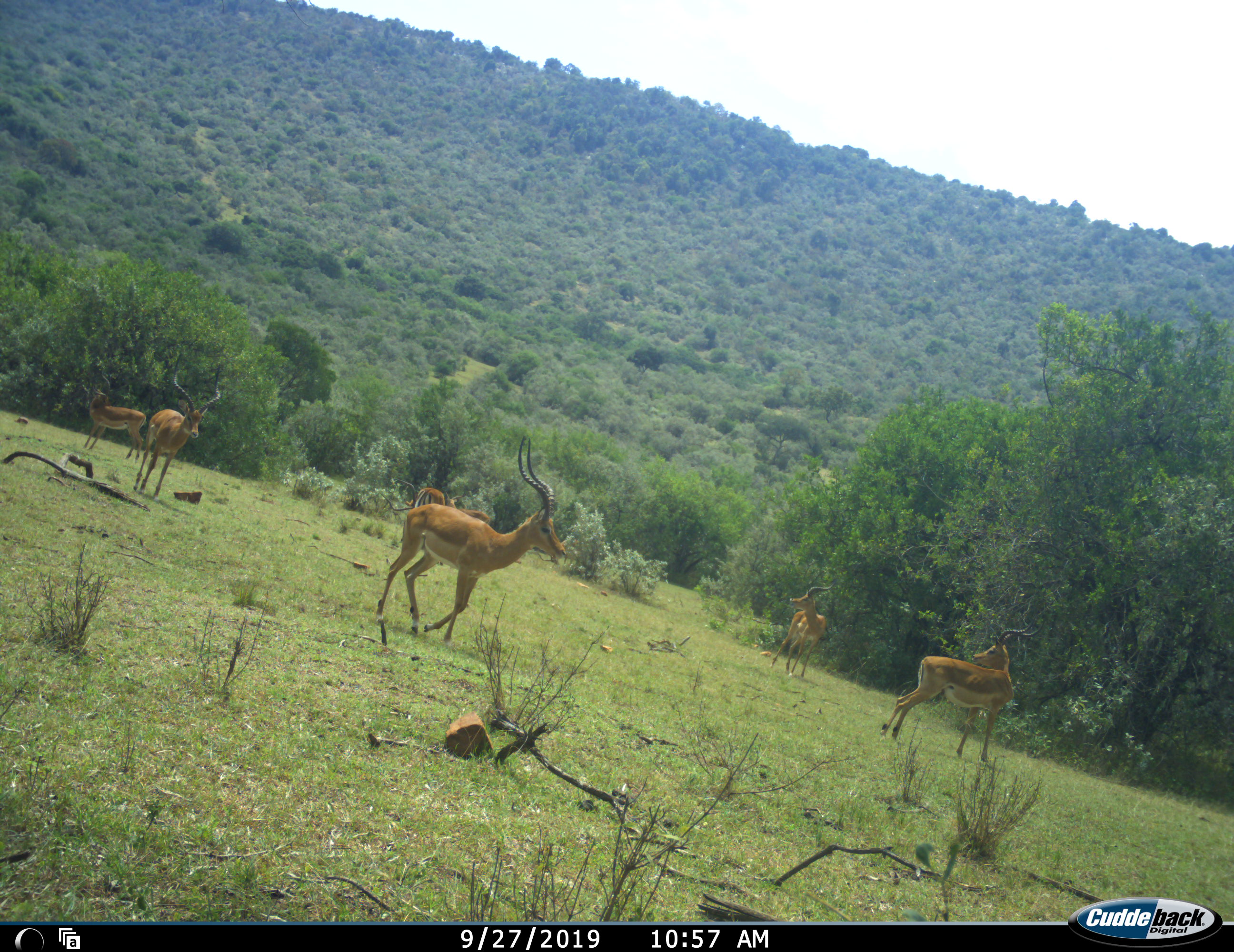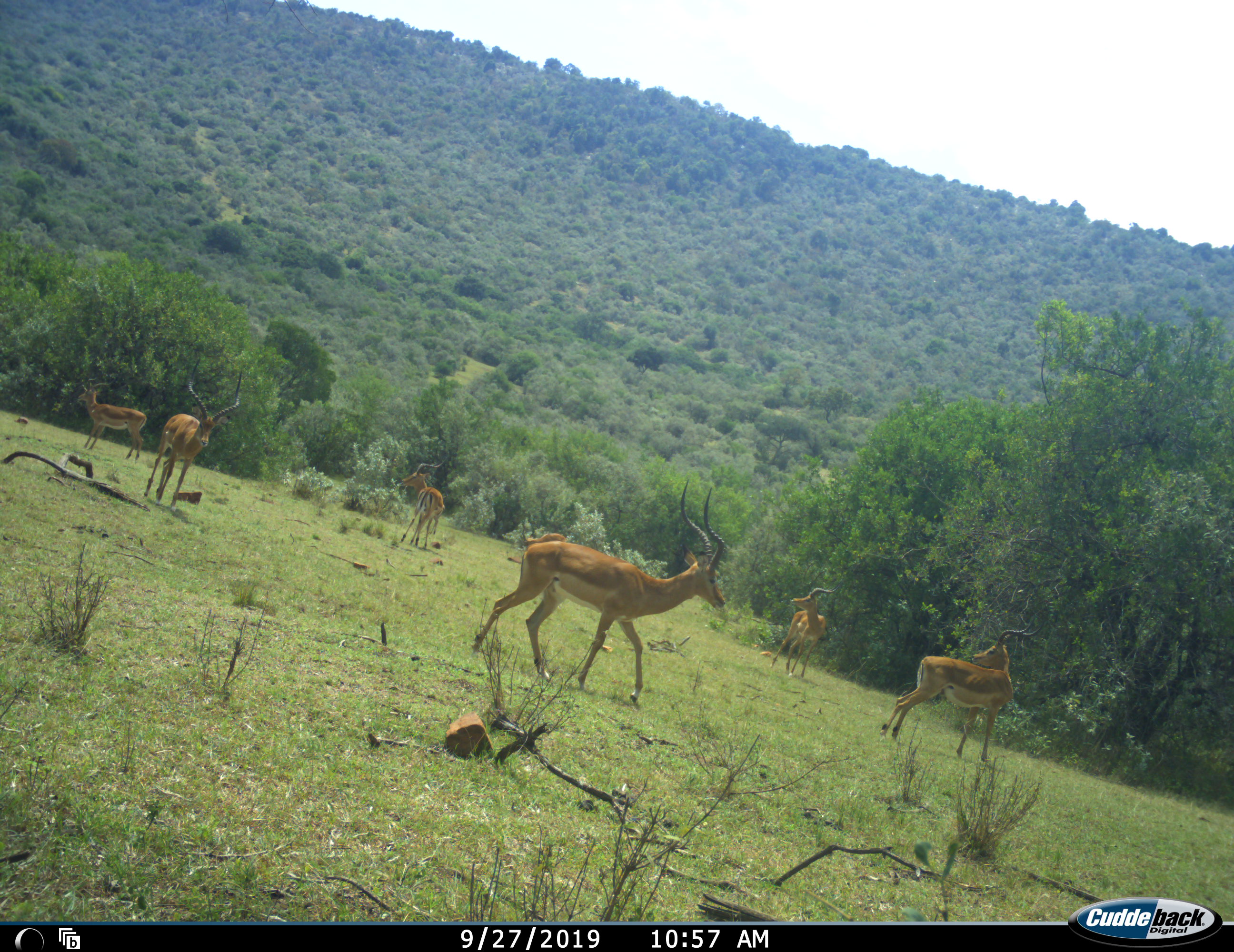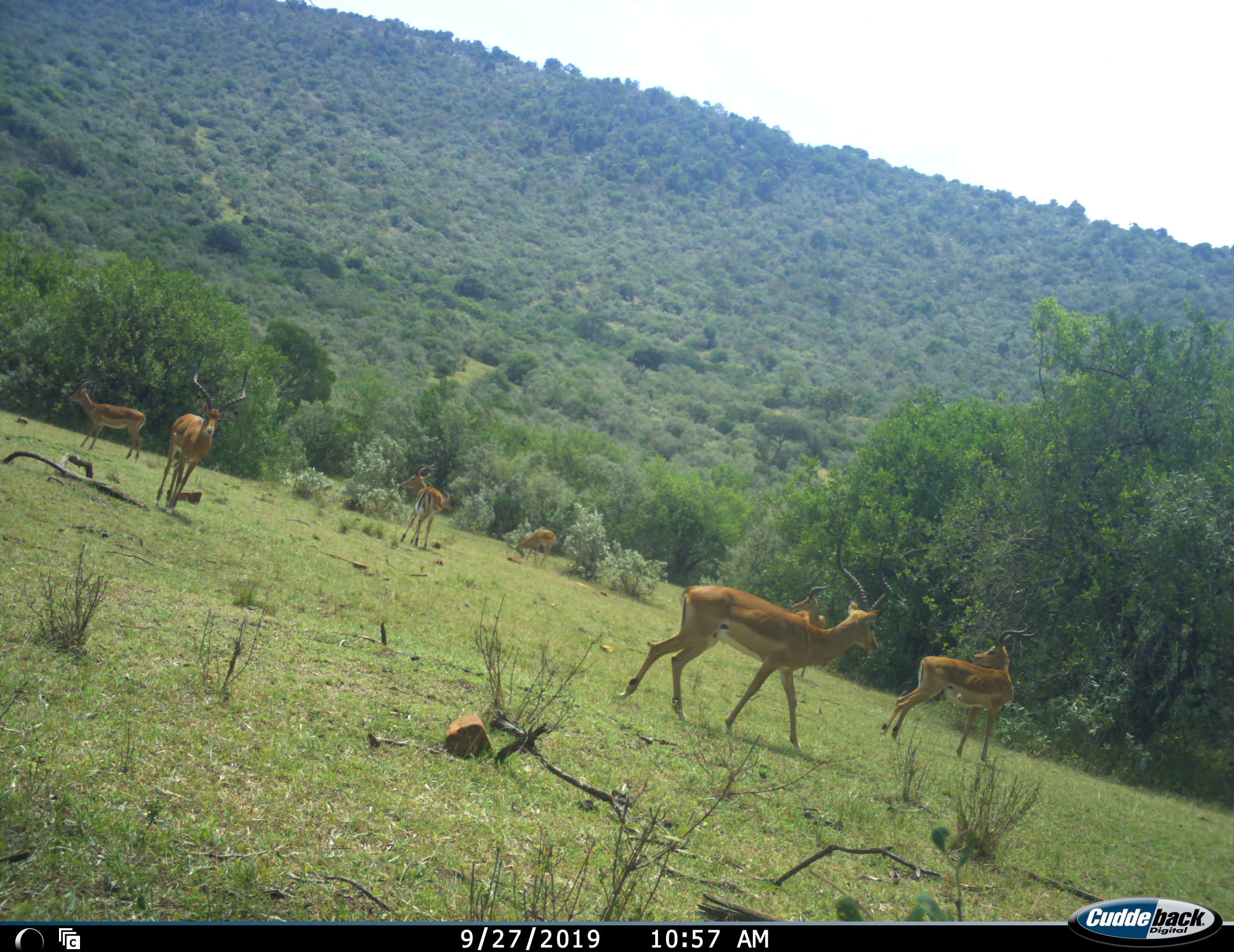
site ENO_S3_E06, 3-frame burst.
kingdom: Animalia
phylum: Chordata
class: Mammalia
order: Artiodactyla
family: Bovidae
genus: Aepyceros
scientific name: Aepyceros melampus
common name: impala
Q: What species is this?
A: Impala (Aepyceros melampus).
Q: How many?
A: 7.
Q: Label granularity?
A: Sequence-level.